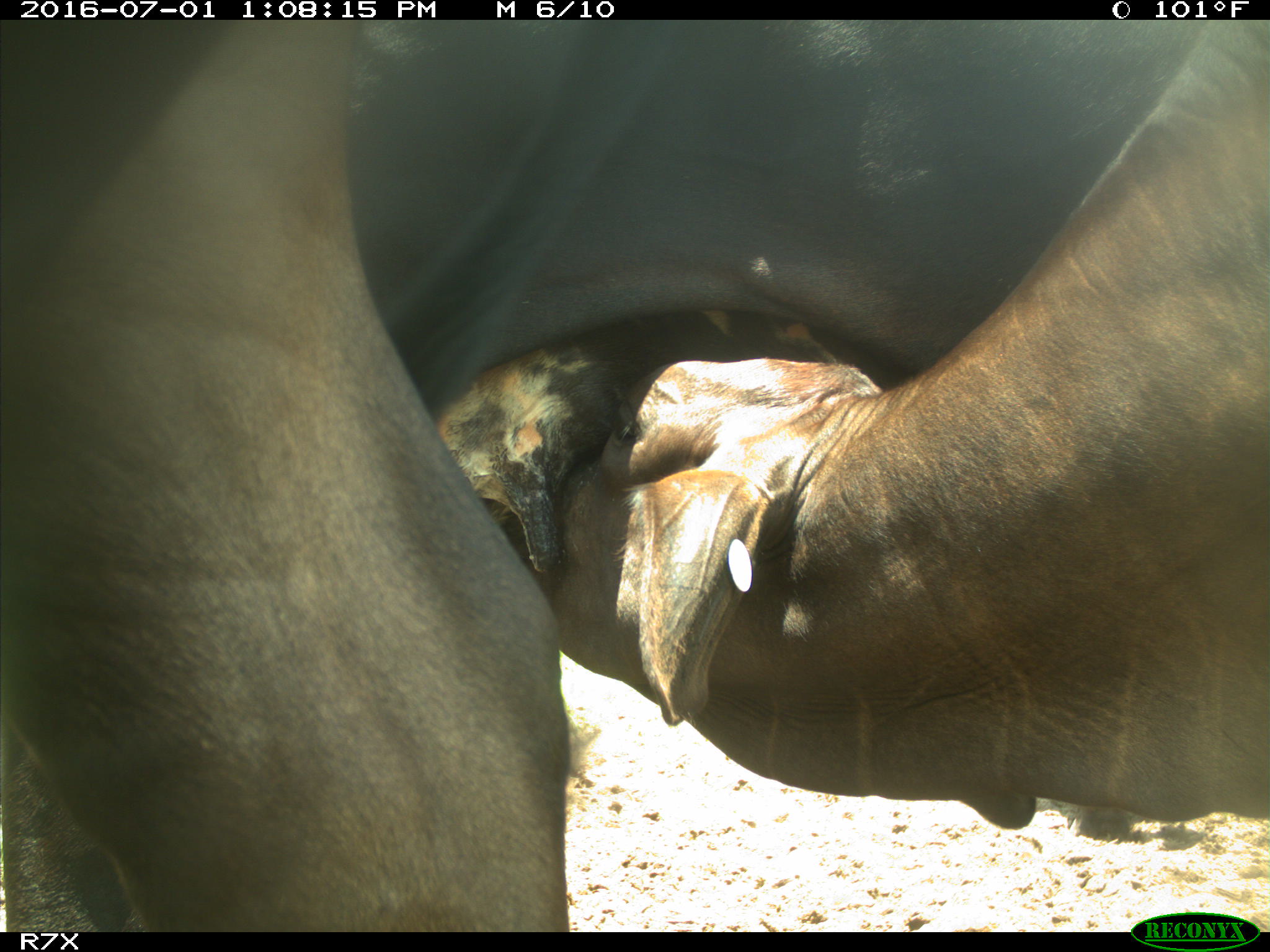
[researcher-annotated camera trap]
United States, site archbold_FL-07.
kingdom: Animalia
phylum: Chordata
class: Mammalia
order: Artiodactyla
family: Bovidae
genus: Bos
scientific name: Bos taurus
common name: domestic cow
Bos taurus (domestic cow).